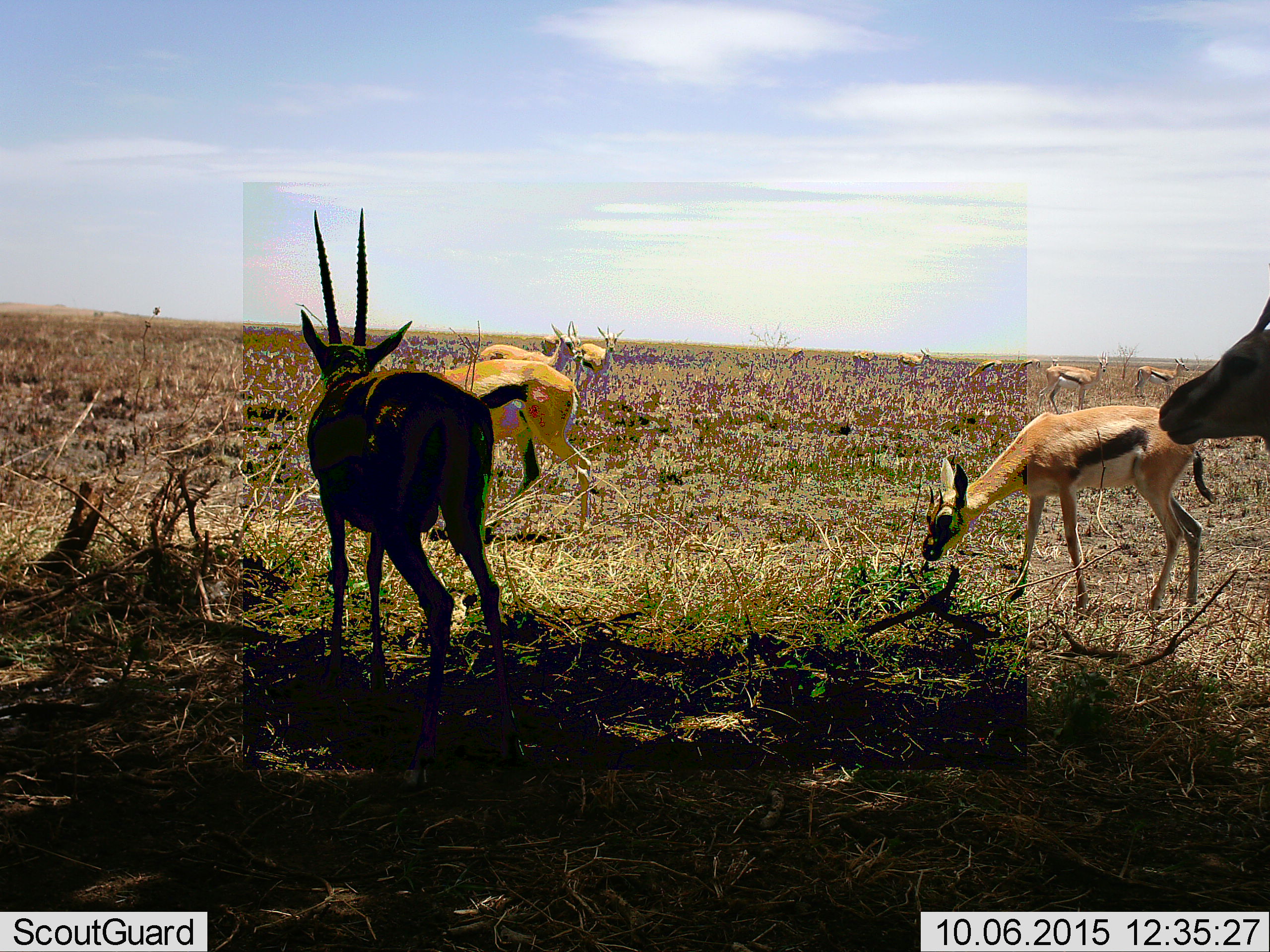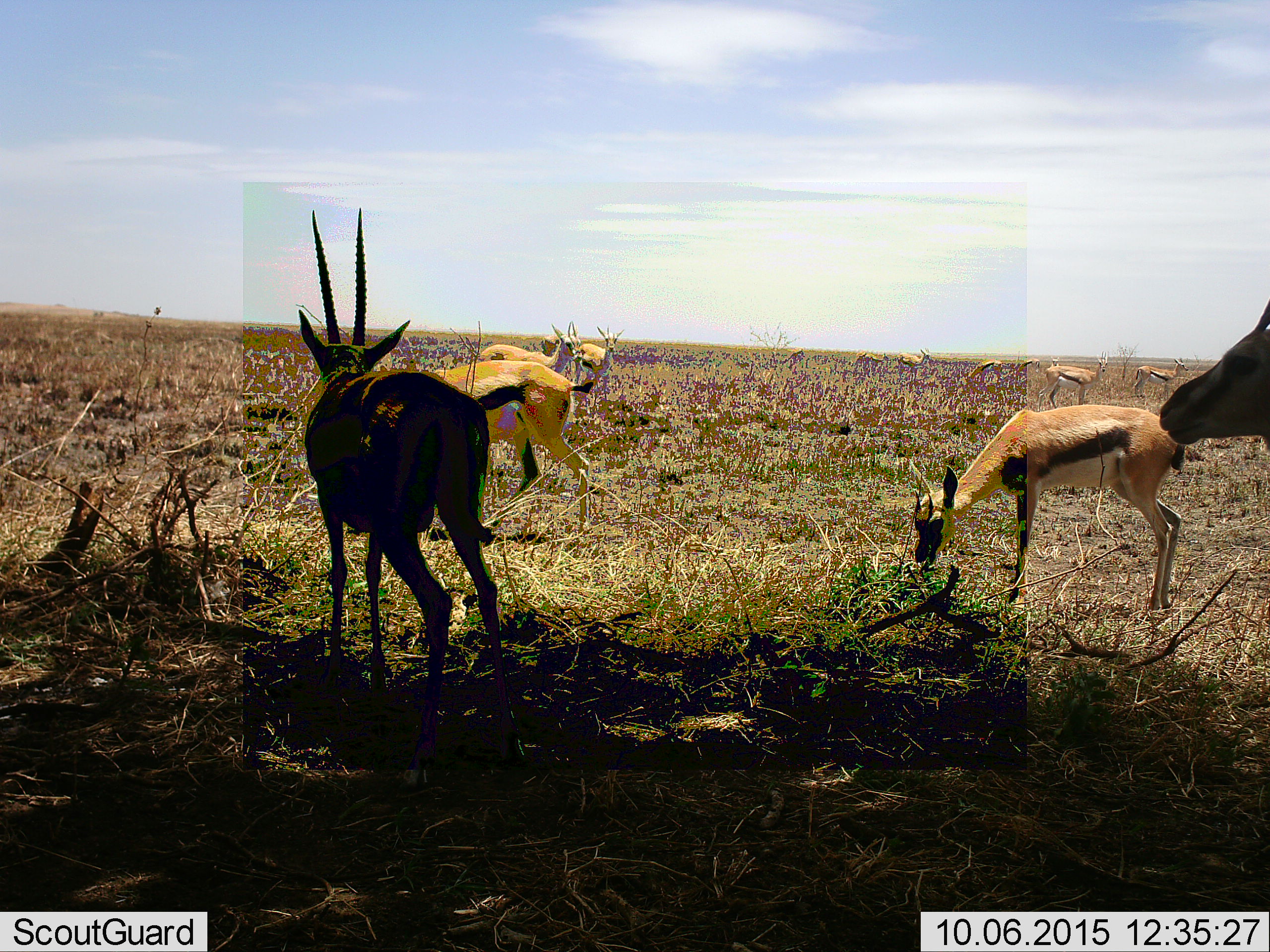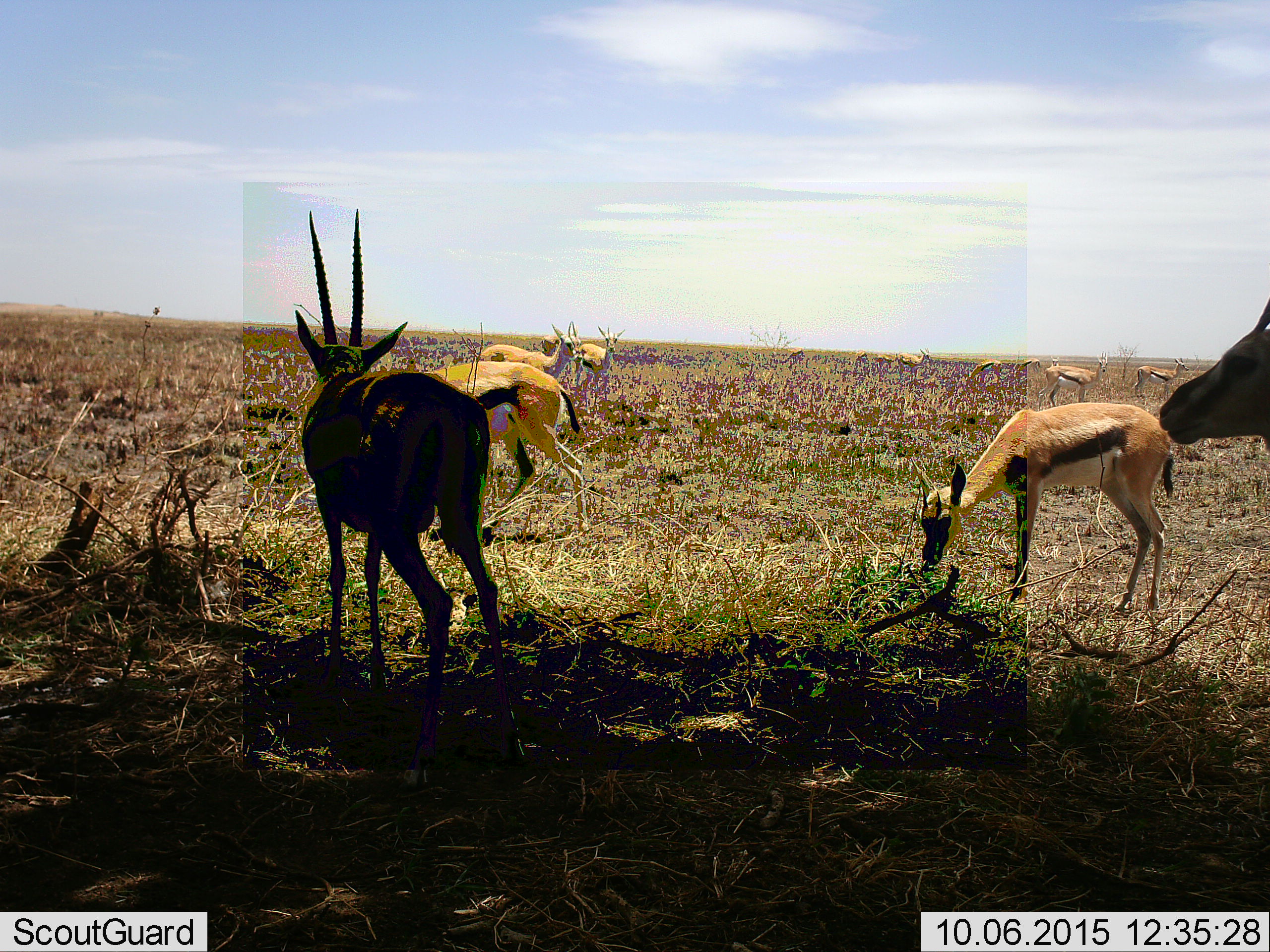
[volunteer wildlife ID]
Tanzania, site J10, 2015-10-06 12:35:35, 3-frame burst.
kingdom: Animalia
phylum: Chordata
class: Mammalia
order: Artiodactyla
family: Bovidae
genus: Eudorcas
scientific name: Eudorcas thomsonii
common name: thomson's gazelle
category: gazellethomsons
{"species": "gazellethomsons (thomson's gazelle) (Eudorcas thomsonii)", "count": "11-50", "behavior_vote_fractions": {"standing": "88%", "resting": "12%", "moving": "38%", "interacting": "0%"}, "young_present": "12%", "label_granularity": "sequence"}